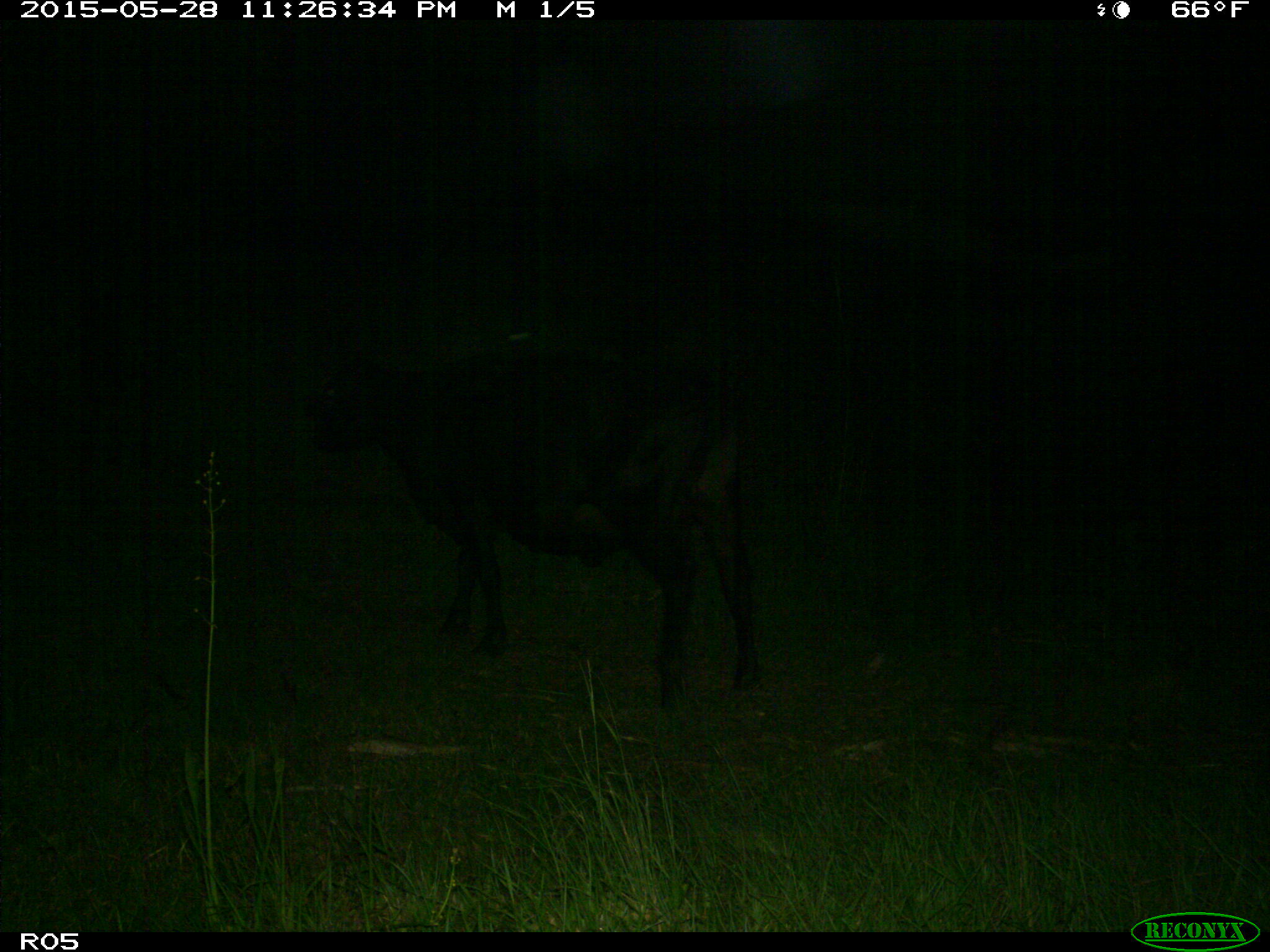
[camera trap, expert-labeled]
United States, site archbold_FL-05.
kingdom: Animalia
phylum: Chordata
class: Mammalia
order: Artiodactyla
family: Bovidae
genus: Bos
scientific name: Bos taurus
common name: domestic cow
Bos taurus (domestic cow).